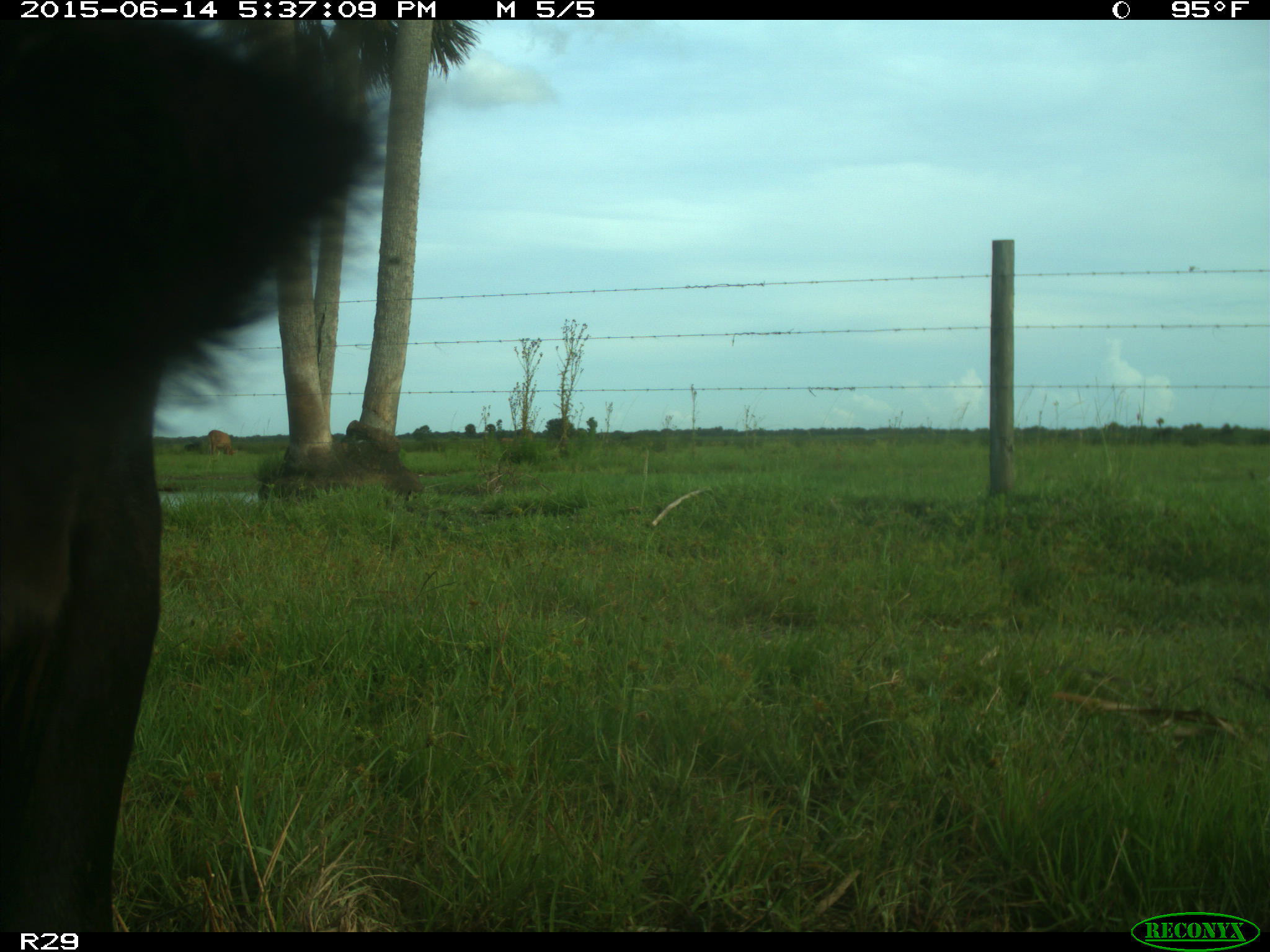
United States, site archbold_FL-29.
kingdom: Animalia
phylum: Chordata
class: Mammalia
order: Artiodactyla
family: Bovidae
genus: Bos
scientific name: Bos taurus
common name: domestic cow